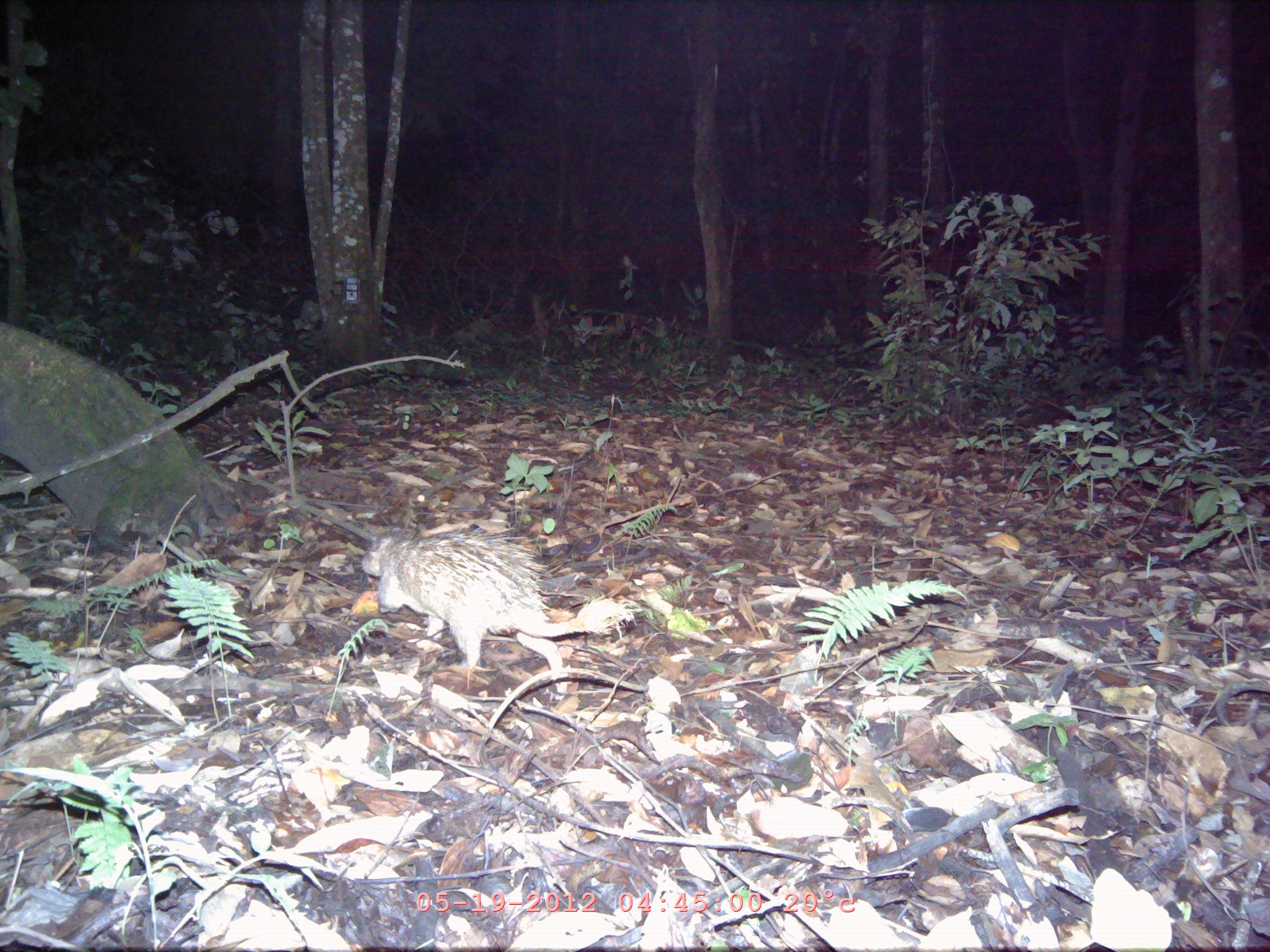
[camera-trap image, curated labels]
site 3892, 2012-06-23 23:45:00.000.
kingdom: Animalia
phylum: Chordata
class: Mammalia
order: Rodentia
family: Hystricidae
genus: Atherurus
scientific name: Atherurus macrourus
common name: asian brush-tailed porcupine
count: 1